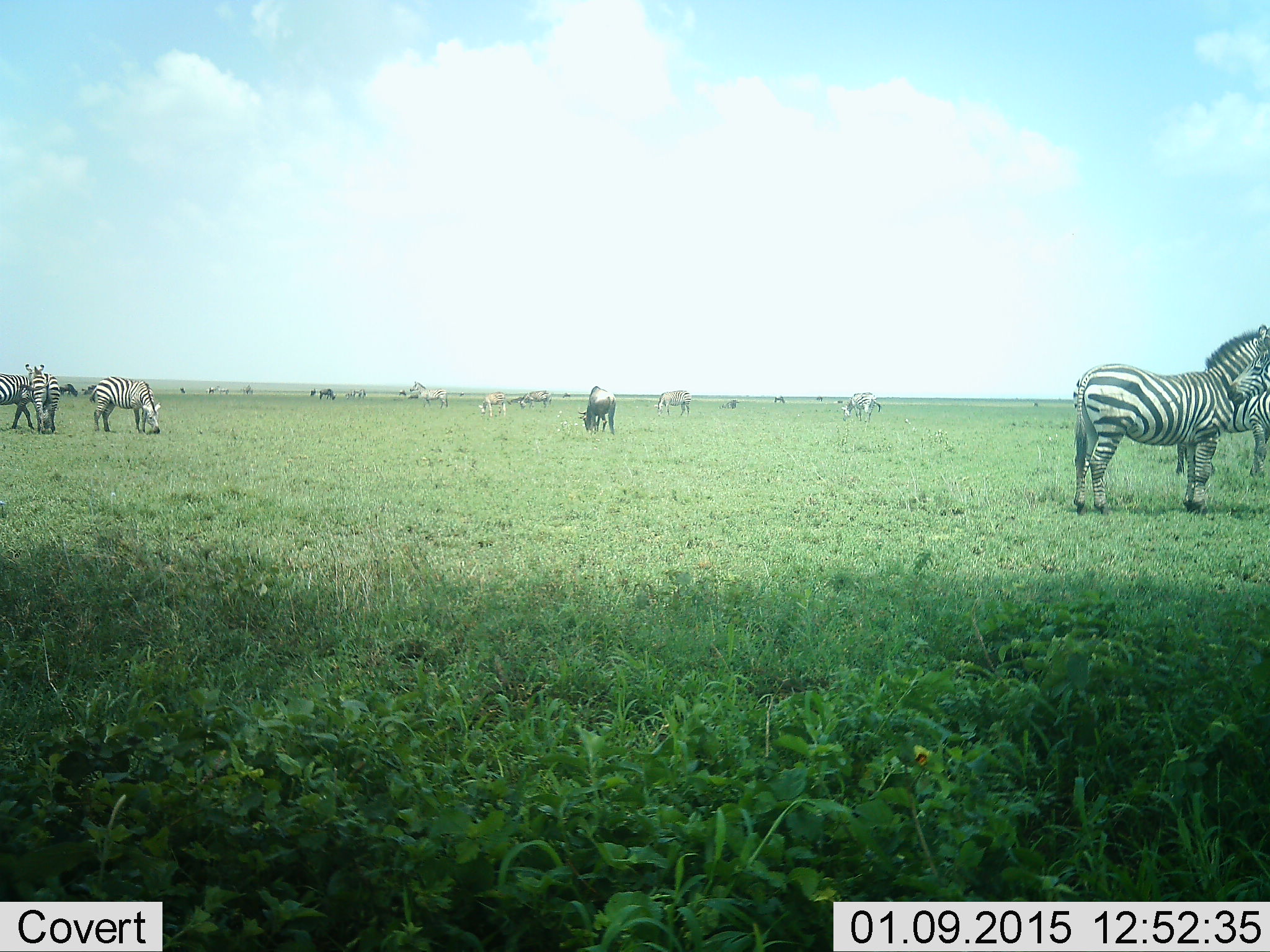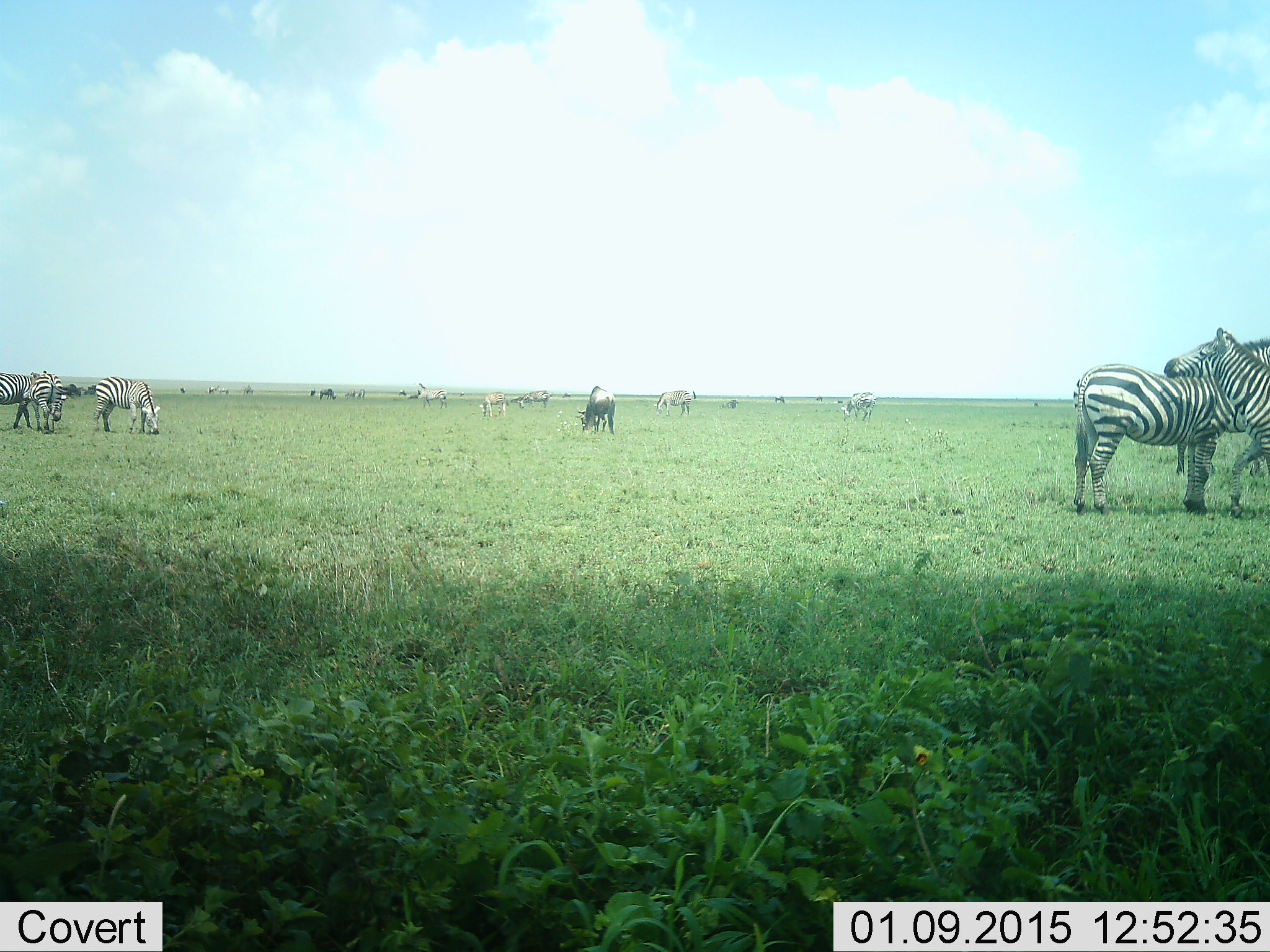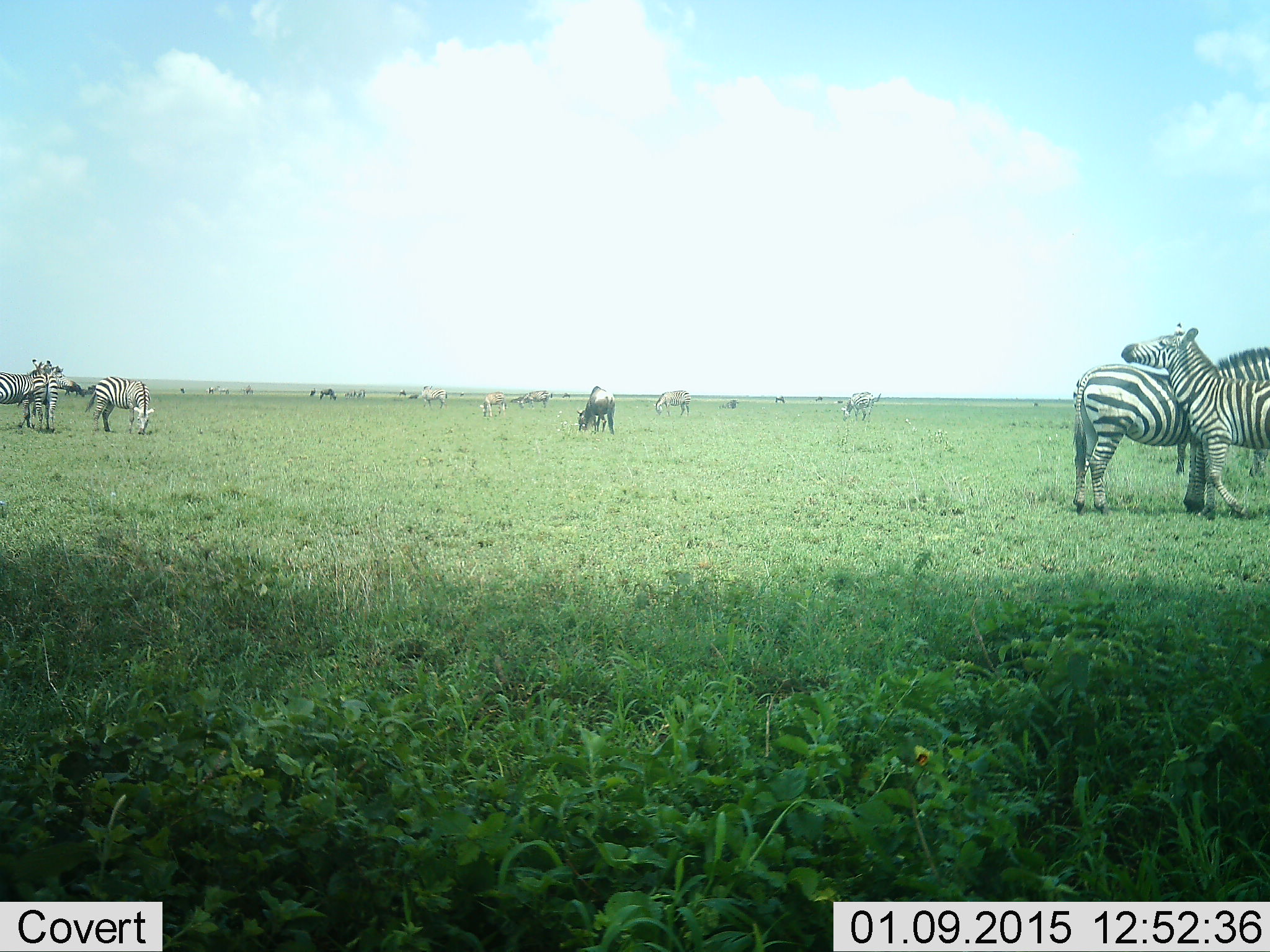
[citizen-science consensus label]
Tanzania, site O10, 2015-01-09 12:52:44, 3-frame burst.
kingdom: Animalia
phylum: Chordata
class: Mammalia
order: Artiodactyla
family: Bovidae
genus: Connochaetes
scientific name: Connochaetes taurinus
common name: blue wildebeest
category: wildebeest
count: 5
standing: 50%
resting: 0%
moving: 17%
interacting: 0%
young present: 0%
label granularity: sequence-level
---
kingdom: Animalia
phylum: Chordata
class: Mammalia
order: Perissodactyla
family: Equidae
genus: Equus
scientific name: Equus quagga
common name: plains zebra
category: zebra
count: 11-50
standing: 78%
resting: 6%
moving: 11%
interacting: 56%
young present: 0%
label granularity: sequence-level